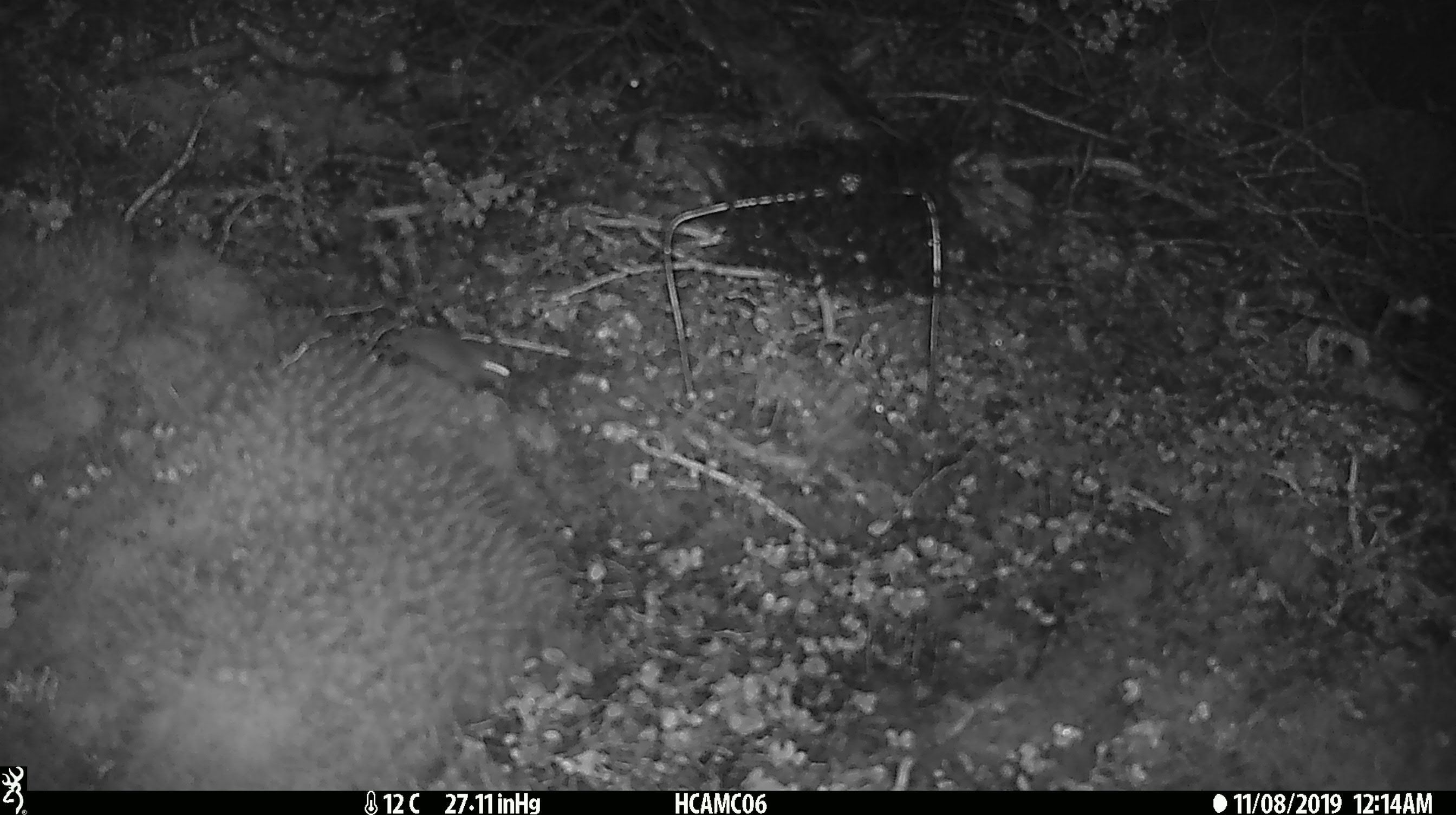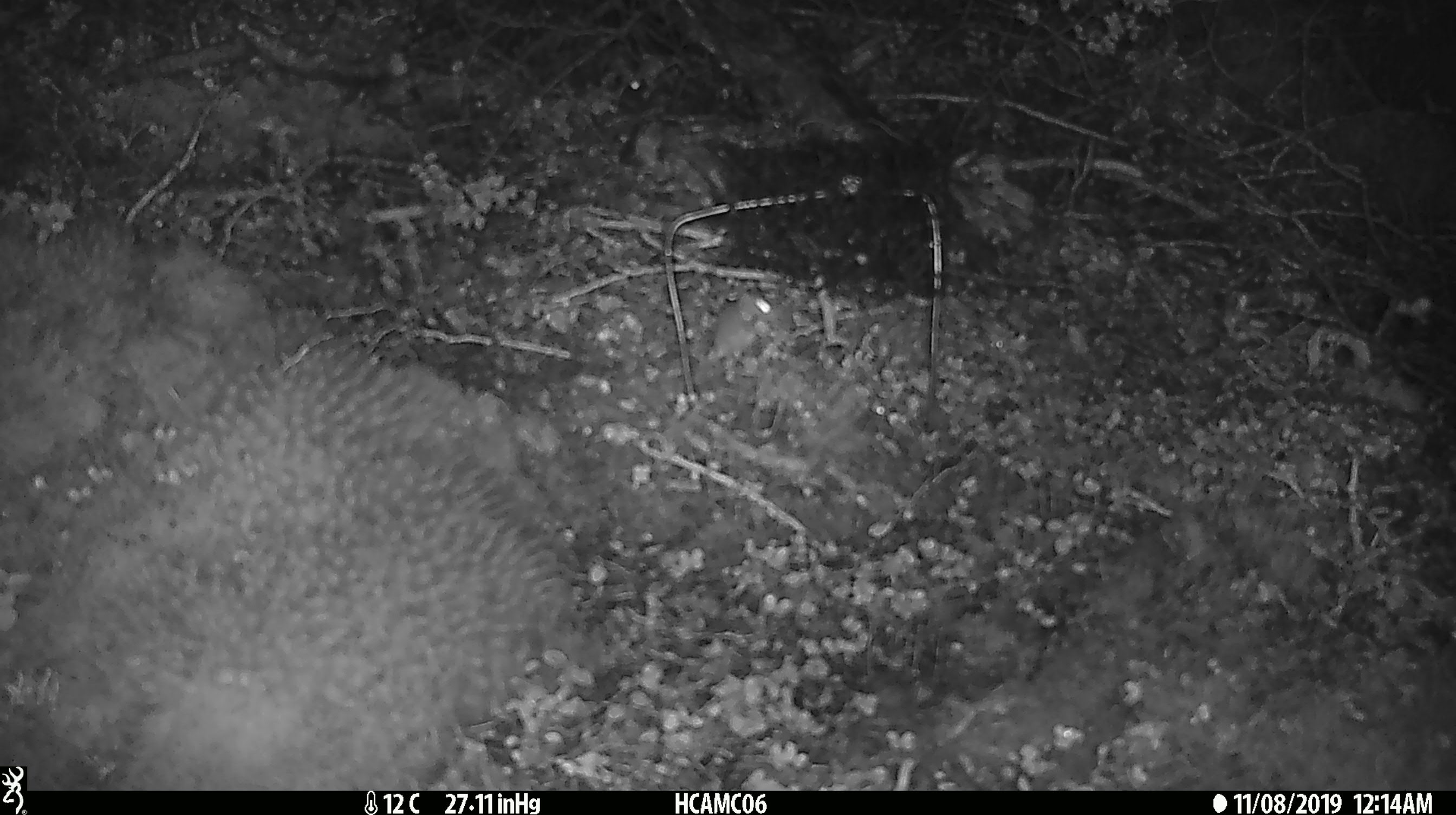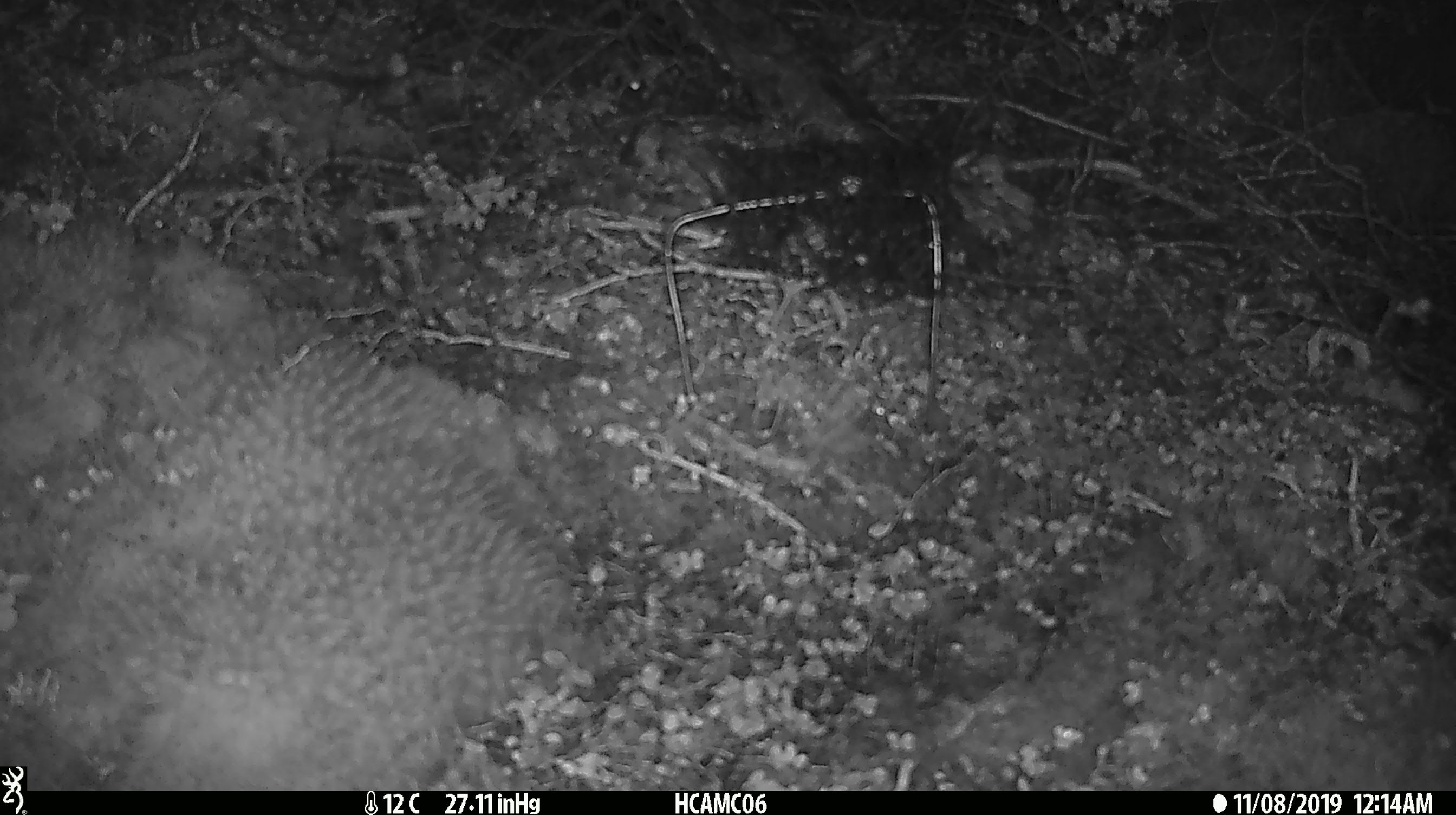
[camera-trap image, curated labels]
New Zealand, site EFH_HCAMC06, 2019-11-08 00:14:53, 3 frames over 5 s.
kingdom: Animalia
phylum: Chordata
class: Mammalia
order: Rodentia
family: Muridae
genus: Mus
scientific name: Mus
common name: mouse